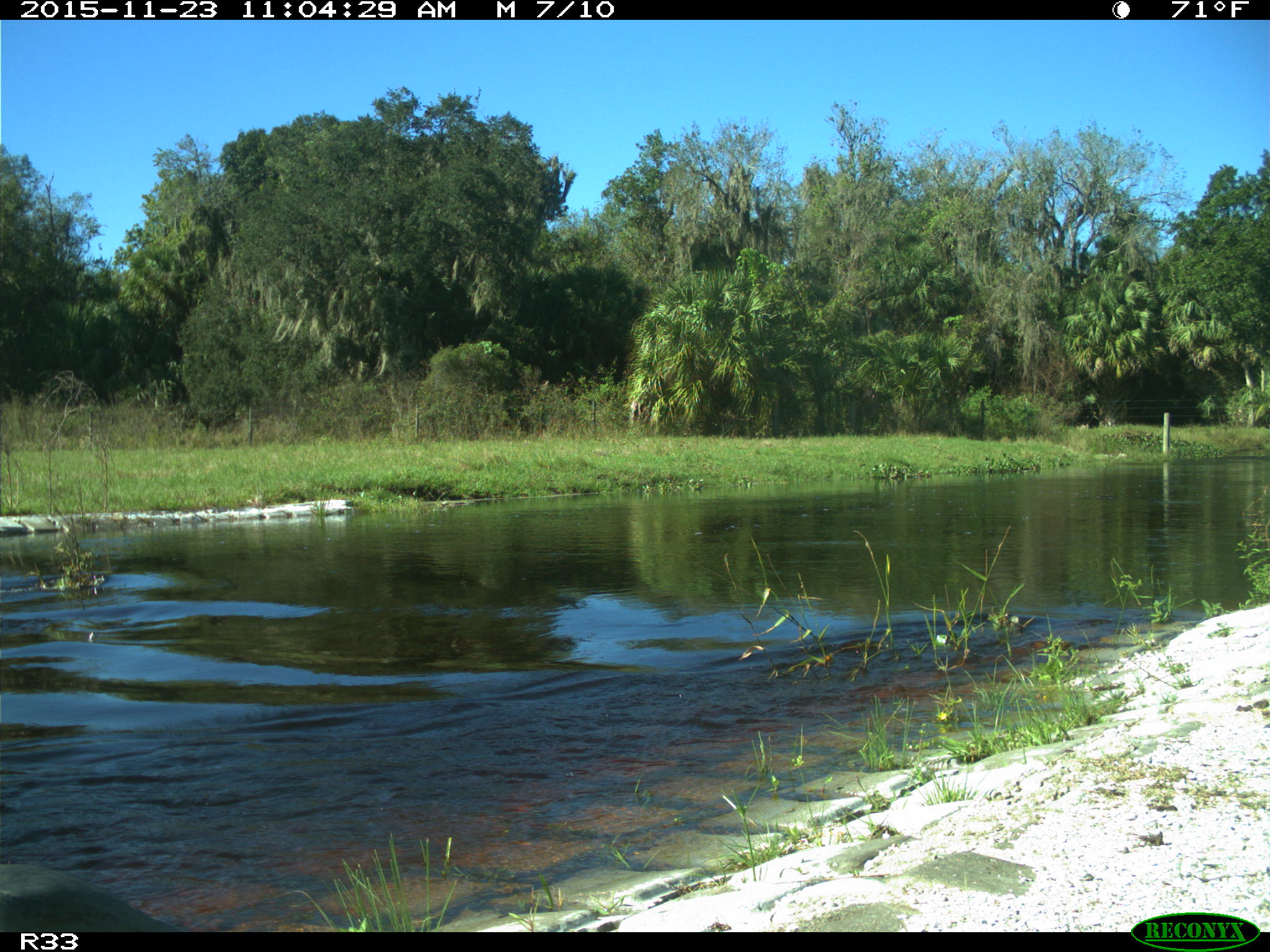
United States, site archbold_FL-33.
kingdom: Animalia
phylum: Chordata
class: Aves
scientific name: Aves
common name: birds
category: unidentified bird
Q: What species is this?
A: Unidentified bird (birds) (Aves).